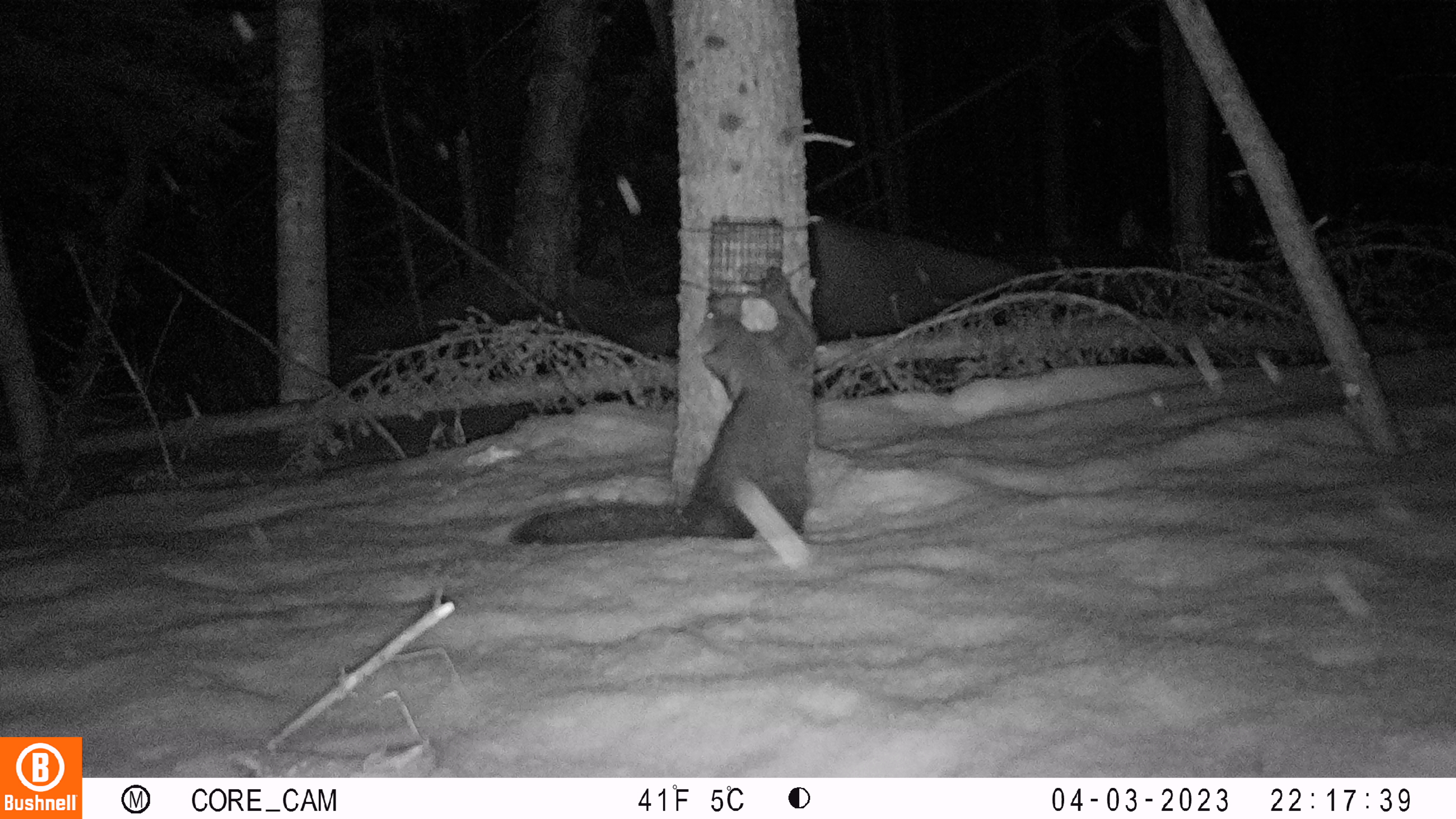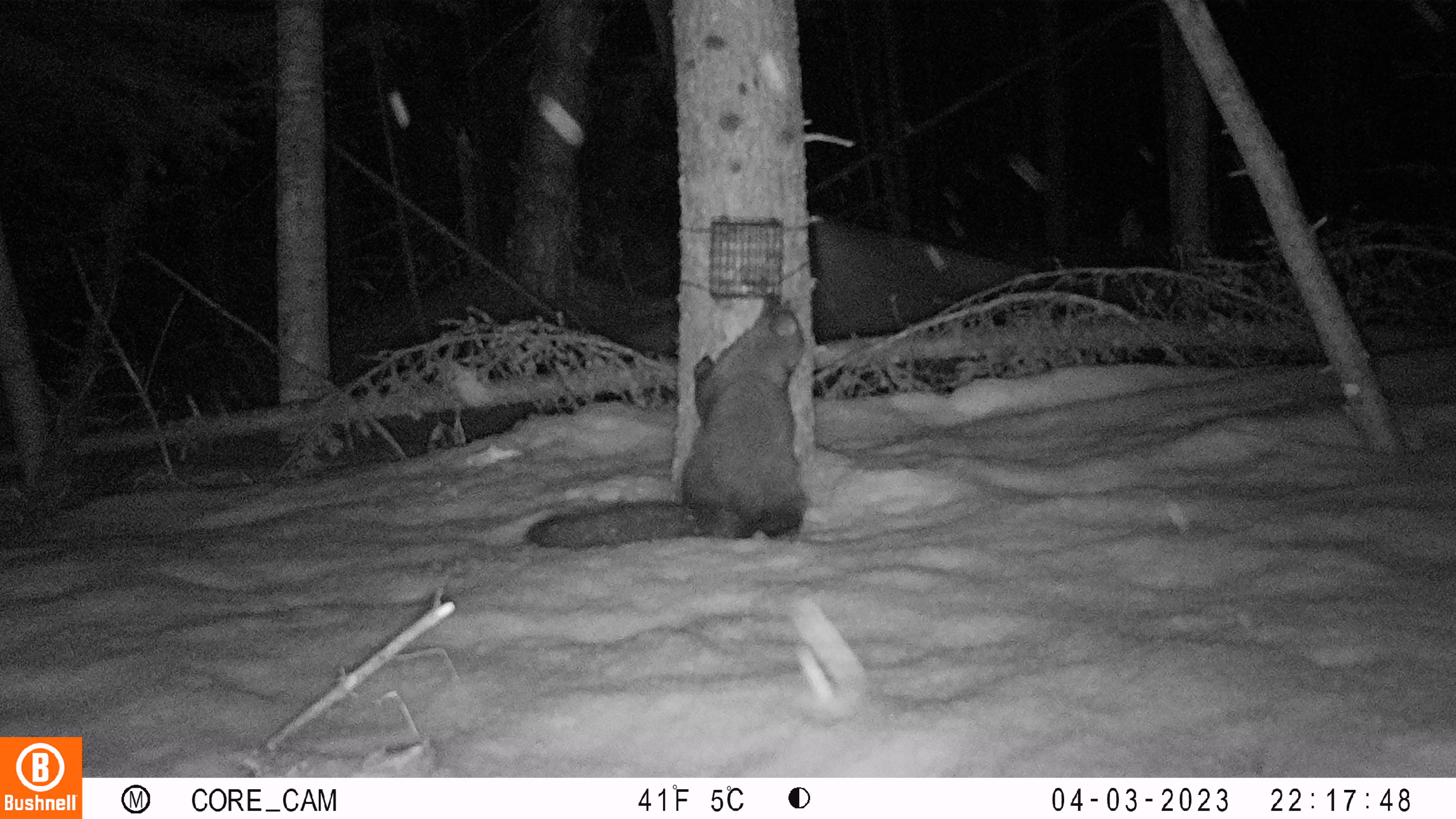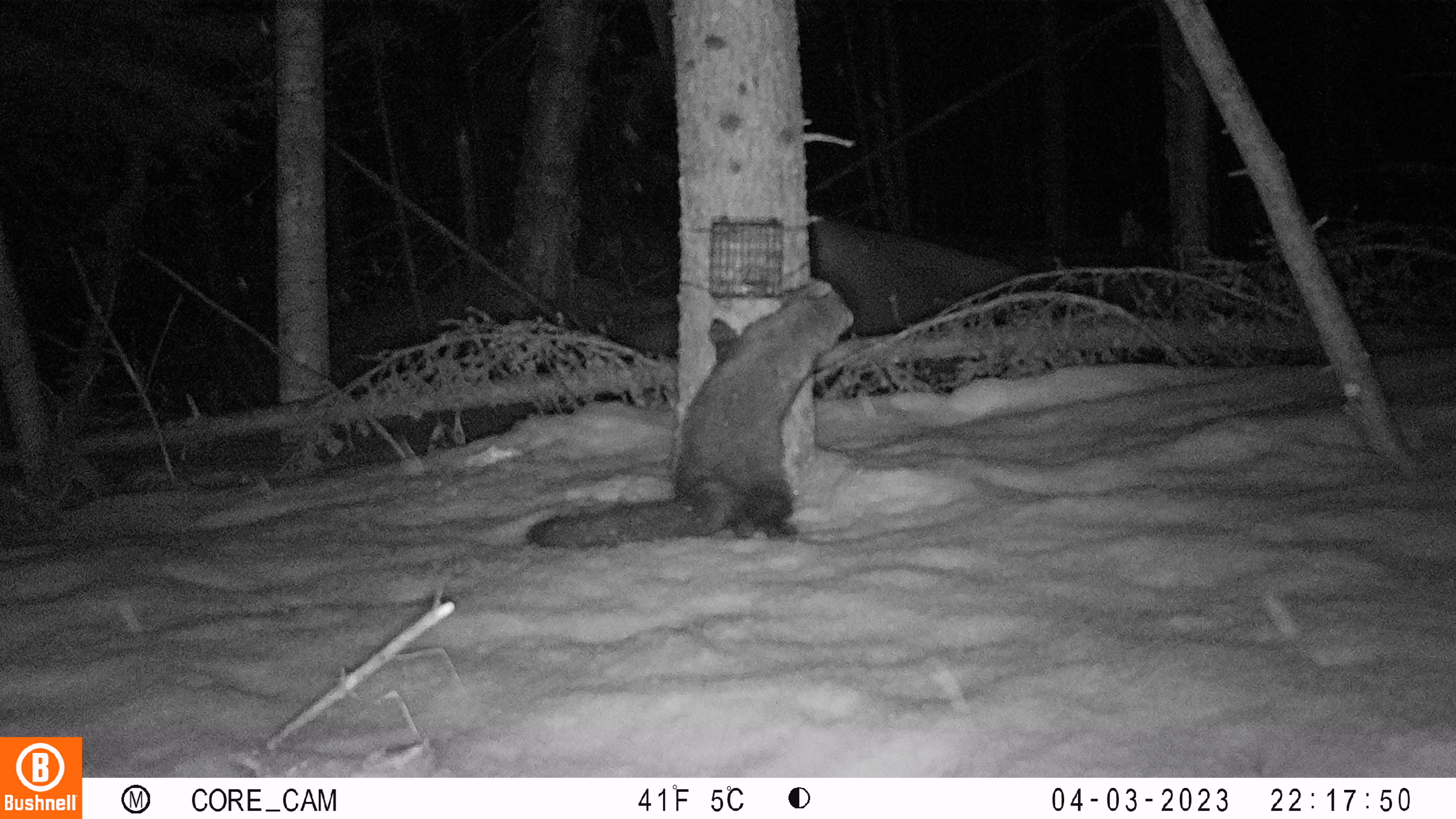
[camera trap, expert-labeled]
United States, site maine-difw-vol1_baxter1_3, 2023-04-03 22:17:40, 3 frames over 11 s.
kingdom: Animalia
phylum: Chordata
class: Mammalia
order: Carnivora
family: Mustelidae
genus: Pekania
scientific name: Pekania pennanti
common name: fisher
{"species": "fisher (Pekania pennanti)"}